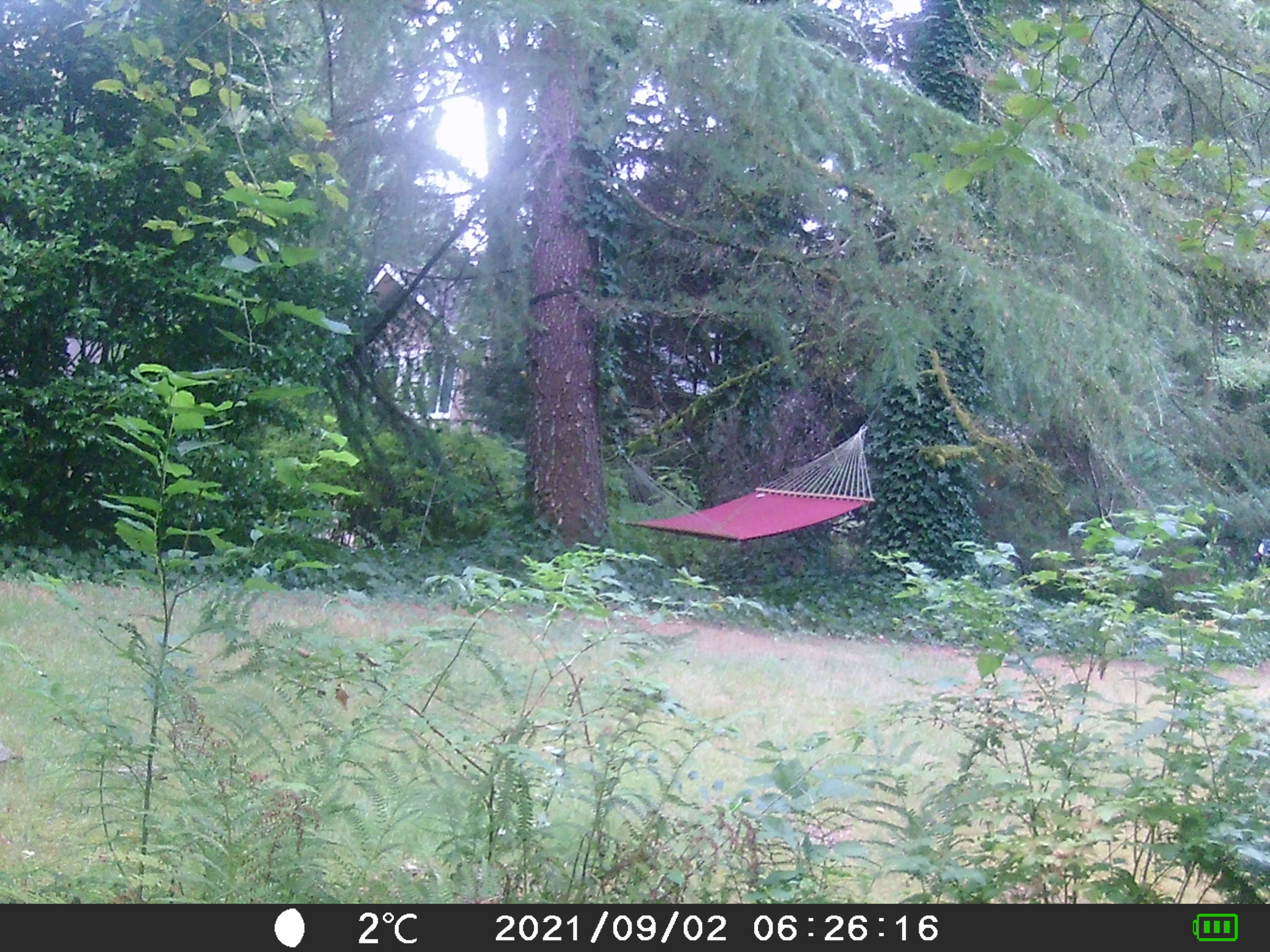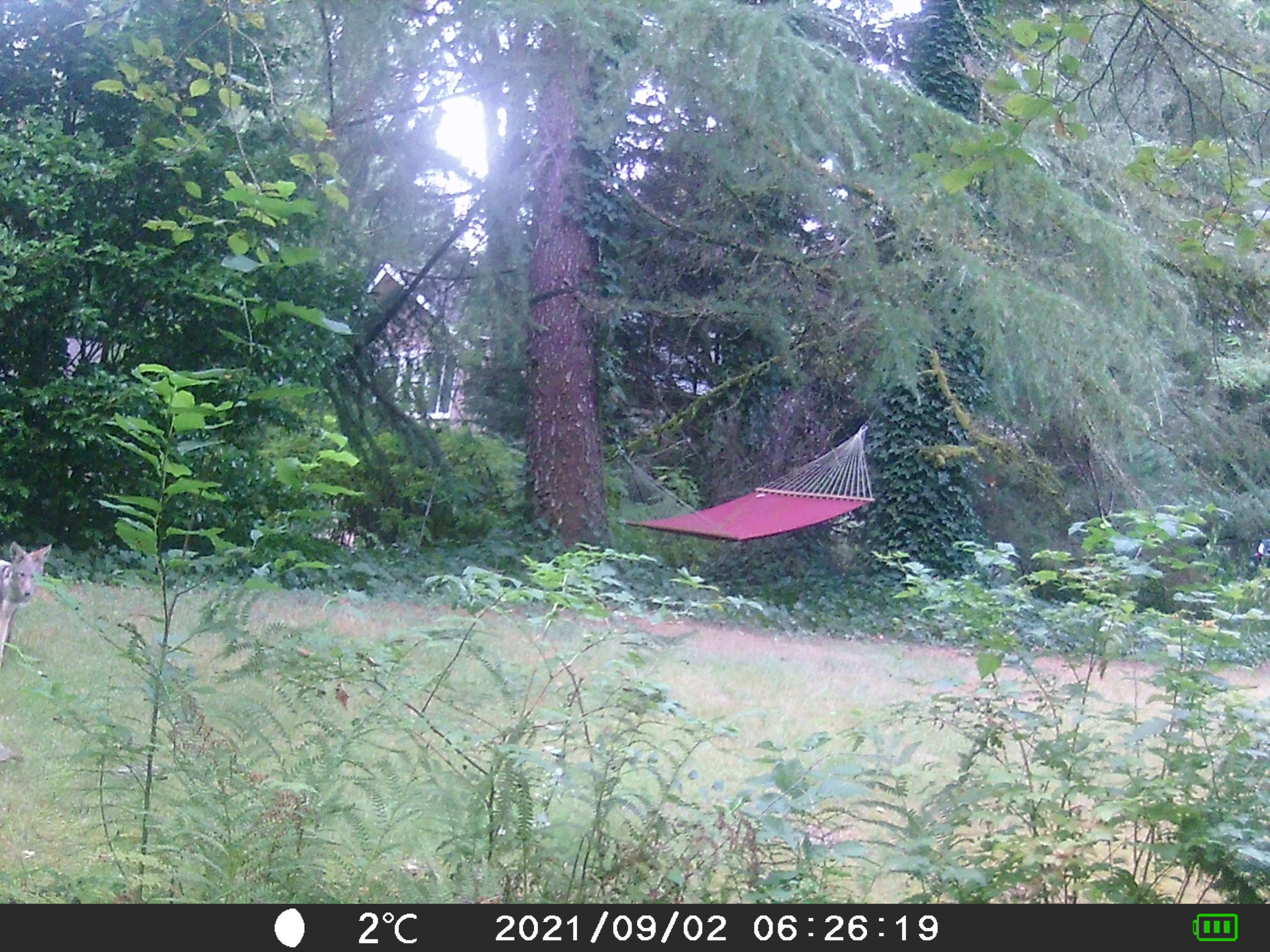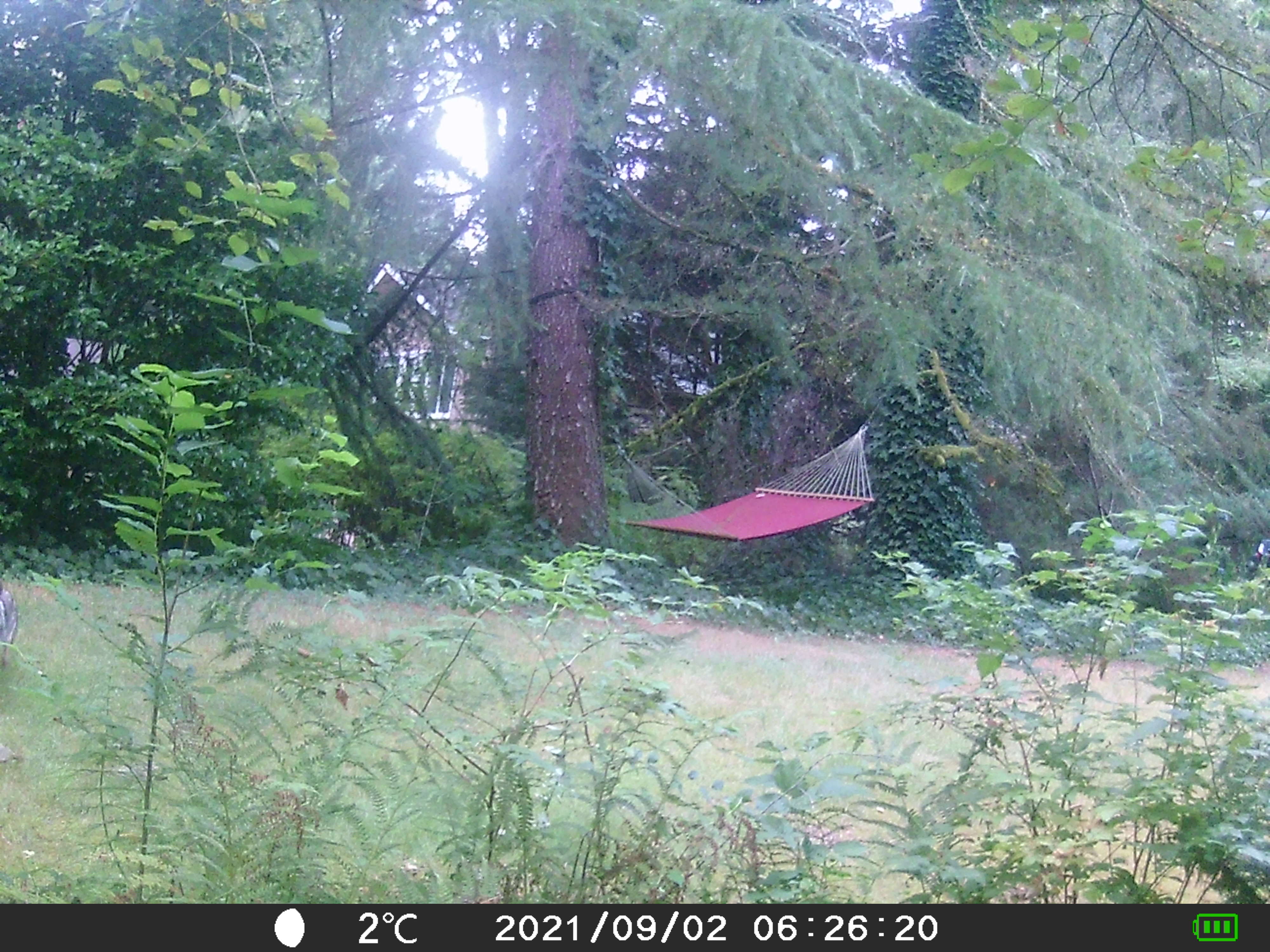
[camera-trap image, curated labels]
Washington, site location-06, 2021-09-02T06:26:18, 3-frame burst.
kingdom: Animalia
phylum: Chordata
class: Mammalia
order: Carnivora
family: Canidae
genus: Canis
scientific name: Canis latrans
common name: coyote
Coyote (Canis latrans).